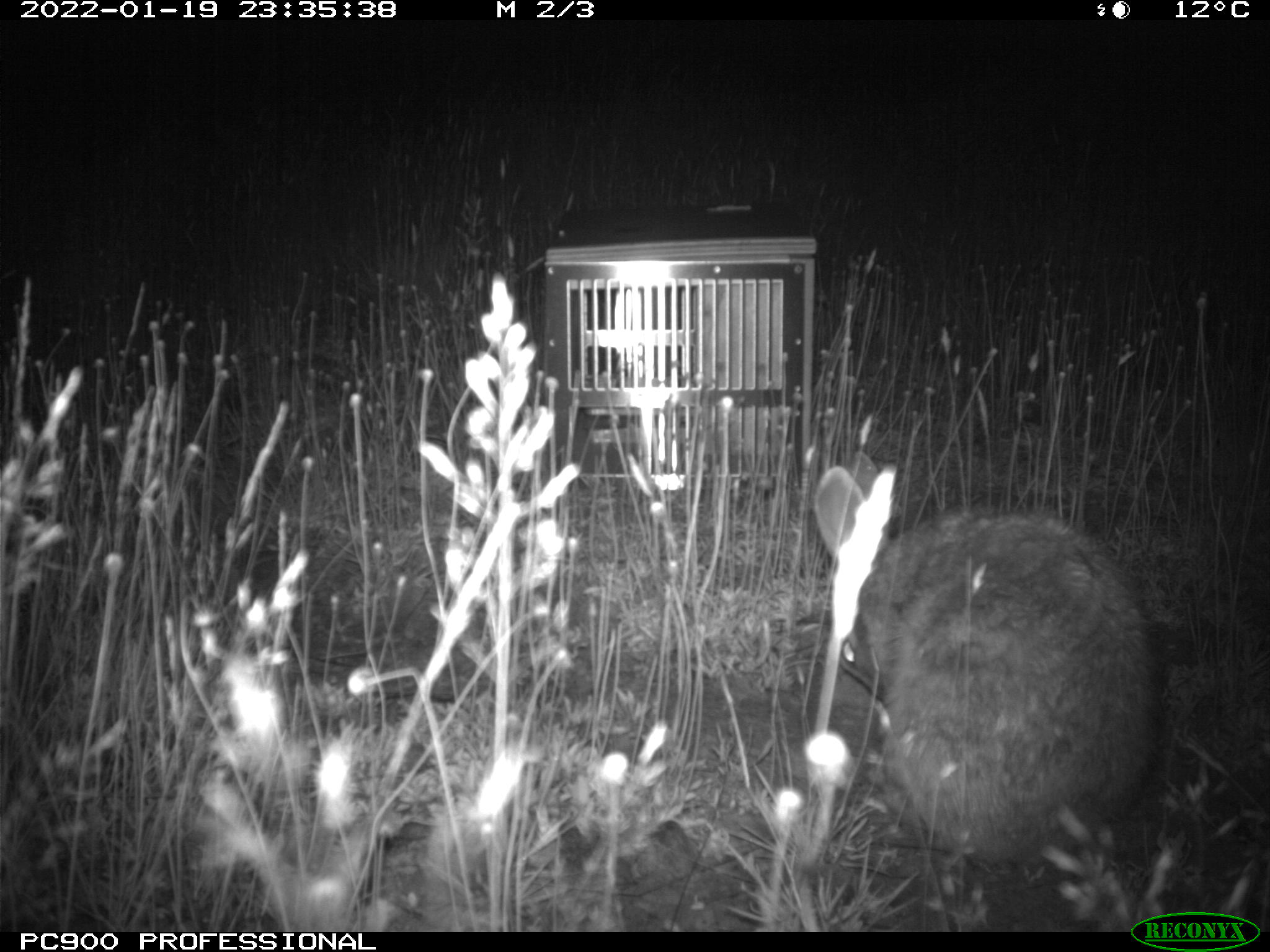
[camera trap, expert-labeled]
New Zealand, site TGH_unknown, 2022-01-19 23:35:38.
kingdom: Animalia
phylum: Chordata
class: Mammalia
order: Lagomorpha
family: Leporidae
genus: Oryctolagus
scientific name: Oryctolagus cuniculus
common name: european rabbit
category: rabbit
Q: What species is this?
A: Rabbit (european rabbit) (Oryctolagus cuniculus).